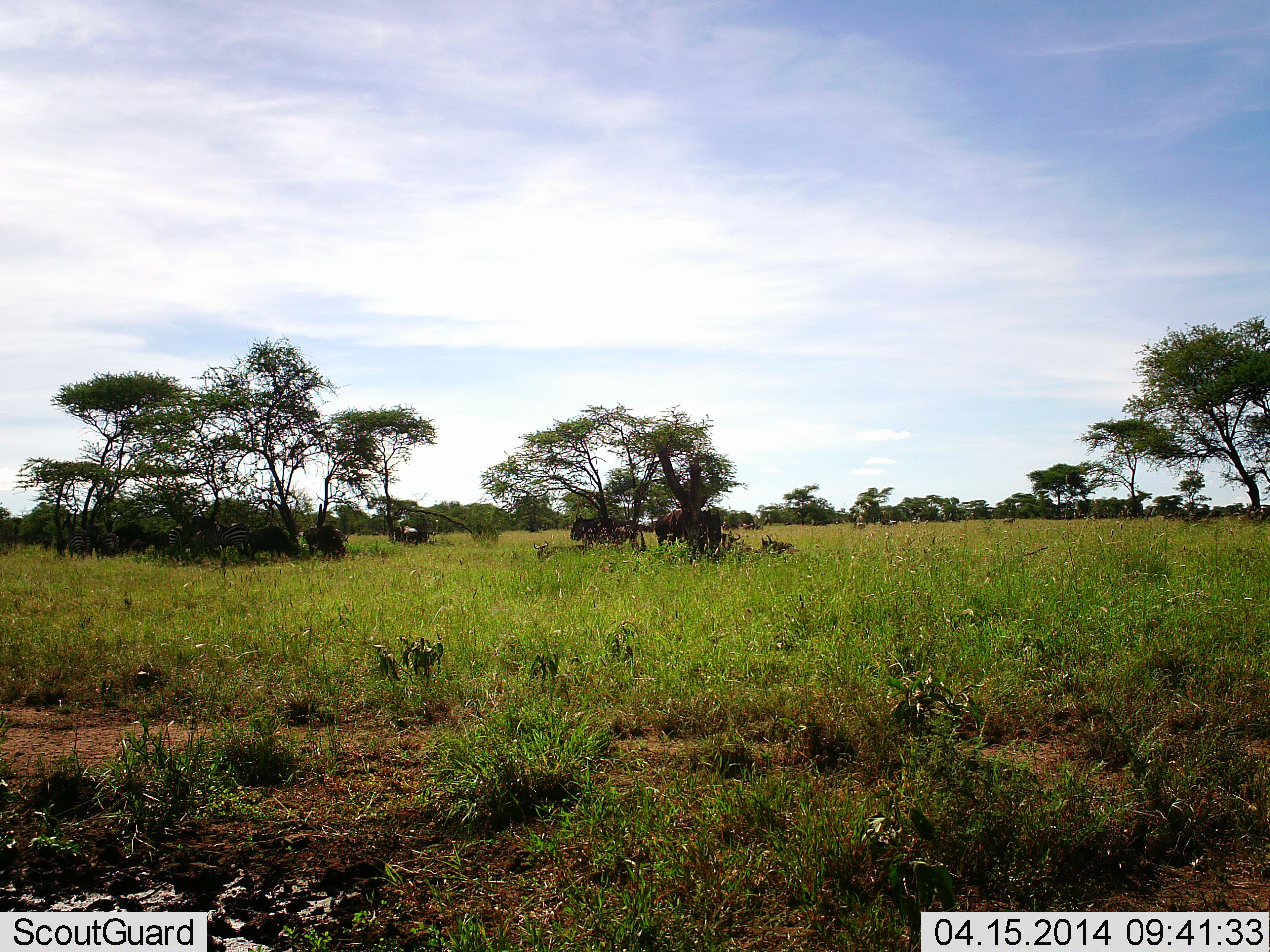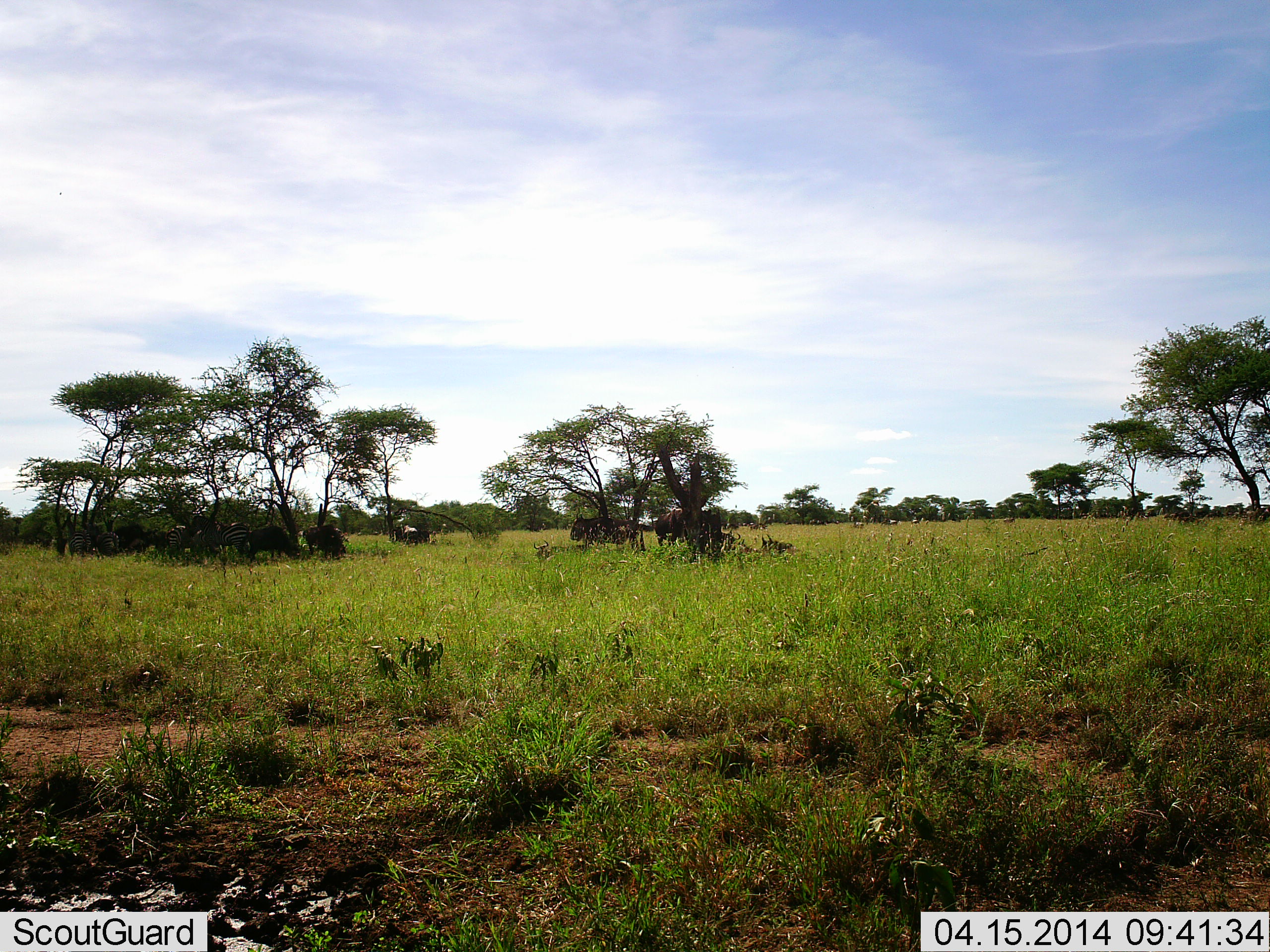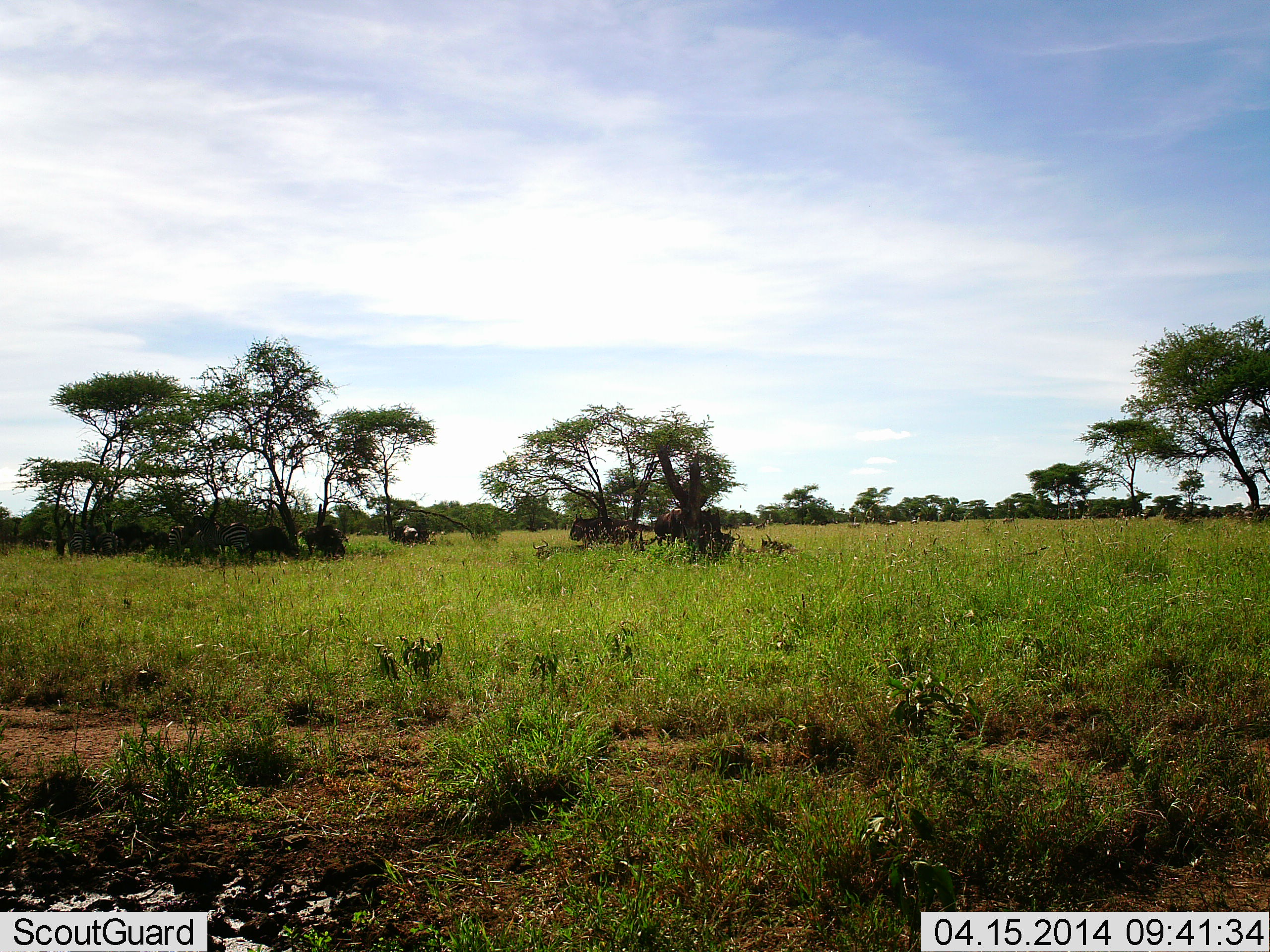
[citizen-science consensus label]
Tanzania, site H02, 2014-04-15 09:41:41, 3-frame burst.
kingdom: Animalia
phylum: Chordata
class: Mammalia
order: Artiodactyla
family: Bovidae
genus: Connochaetes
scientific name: Connochaetes taurinus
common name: blue wildebeest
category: wildebeest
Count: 9.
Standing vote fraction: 70%.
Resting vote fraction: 80%.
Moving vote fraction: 30%.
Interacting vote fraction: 0%.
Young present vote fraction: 0%.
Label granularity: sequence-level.